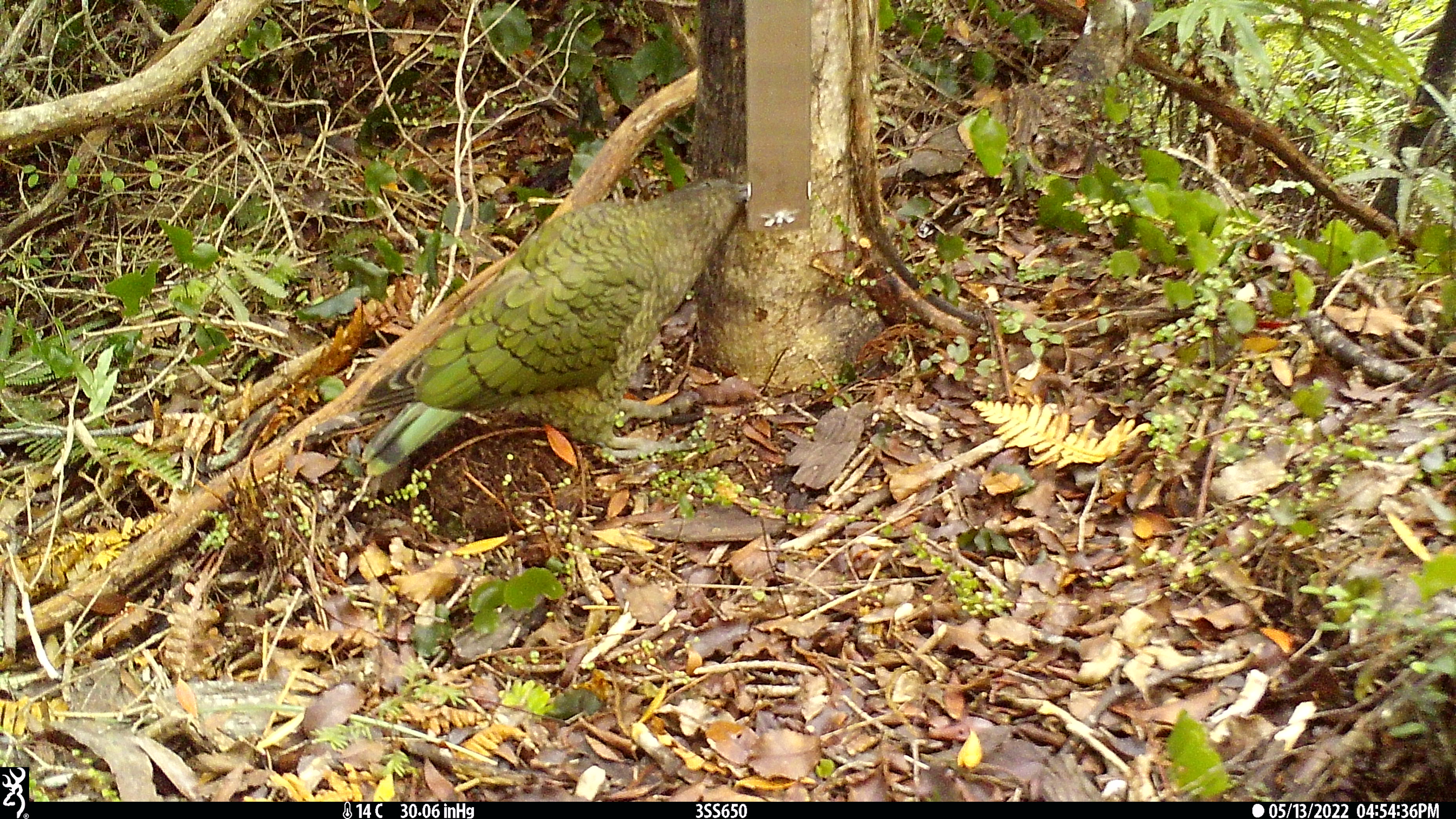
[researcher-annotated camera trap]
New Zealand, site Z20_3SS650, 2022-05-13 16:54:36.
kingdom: Animalia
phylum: Chordata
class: Aves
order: Psittaciformes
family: Strigopidae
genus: Nestor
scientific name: Nestor notabilis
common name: kea